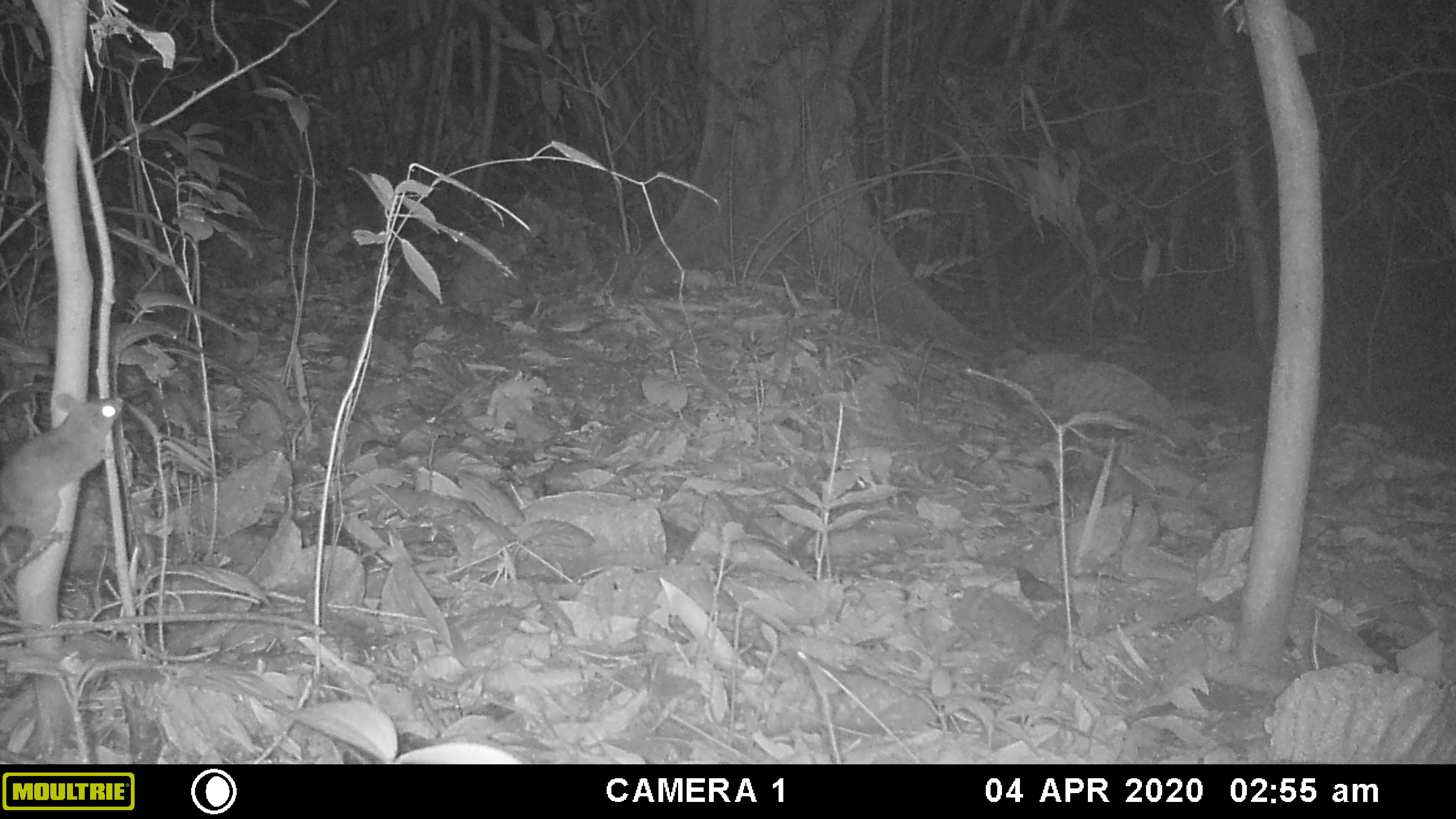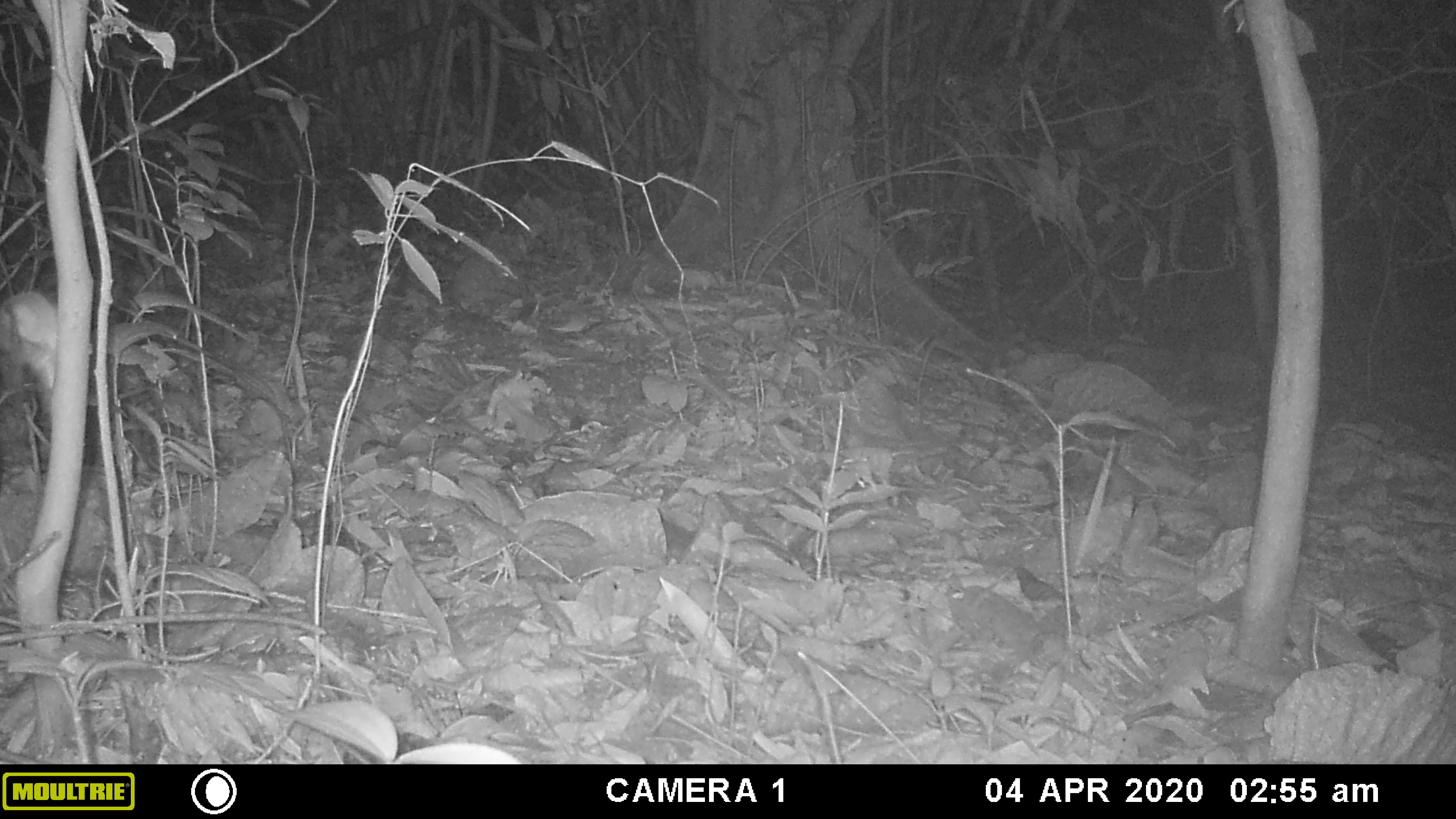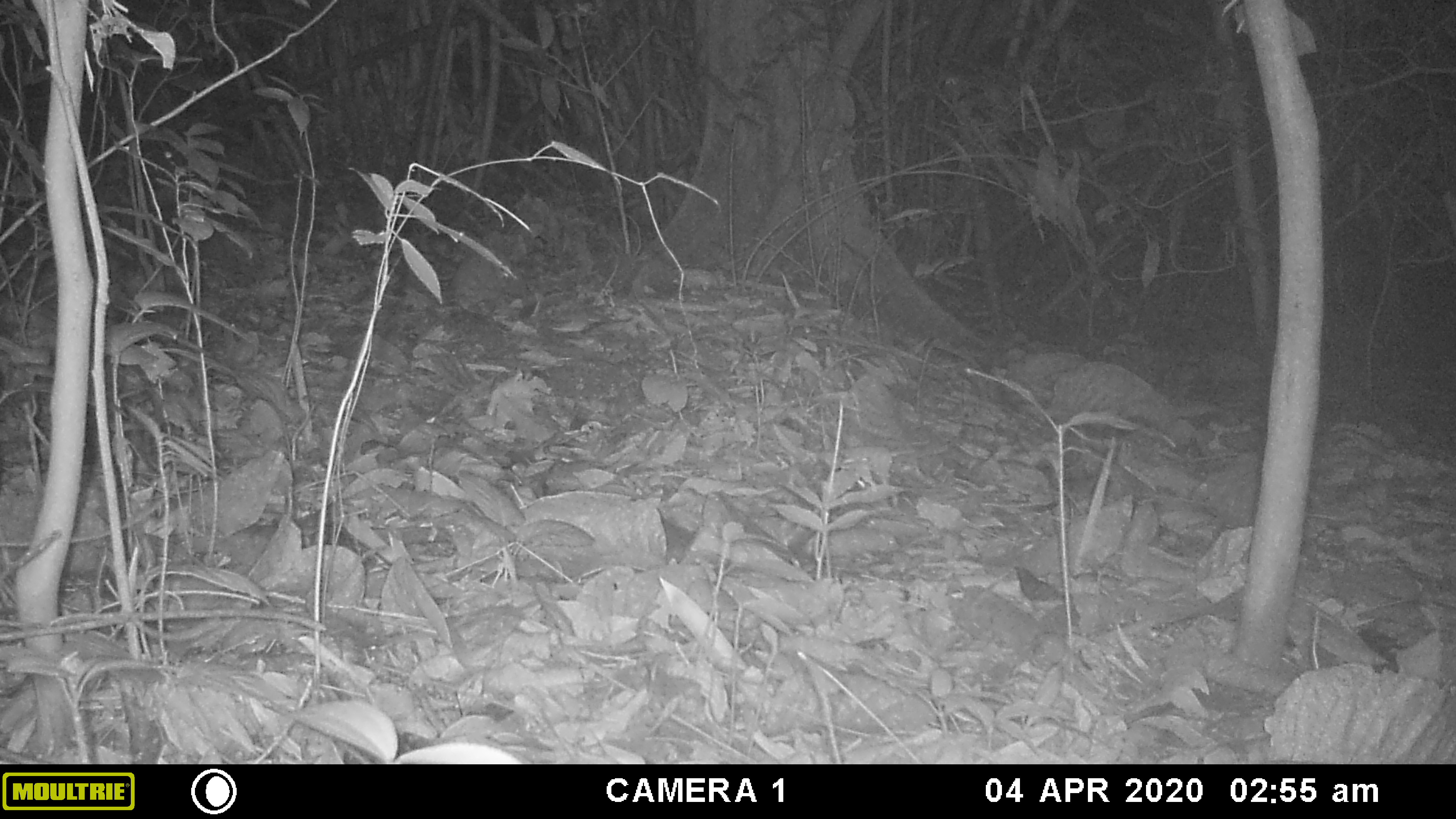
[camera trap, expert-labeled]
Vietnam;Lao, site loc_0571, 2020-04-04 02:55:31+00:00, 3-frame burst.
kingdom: Animalia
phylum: Chordata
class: Mammalia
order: Rodentia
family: Muridae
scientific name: Muridae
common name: old-world mice and rats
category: unidentified murid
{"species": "unidentified murid (old-world mice and rats) (Muridae)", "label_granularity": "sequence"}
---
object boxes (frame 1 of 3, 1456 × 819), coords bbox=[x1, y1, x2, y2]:
unidentified murid: bbox=[0, 392, 122, 543]